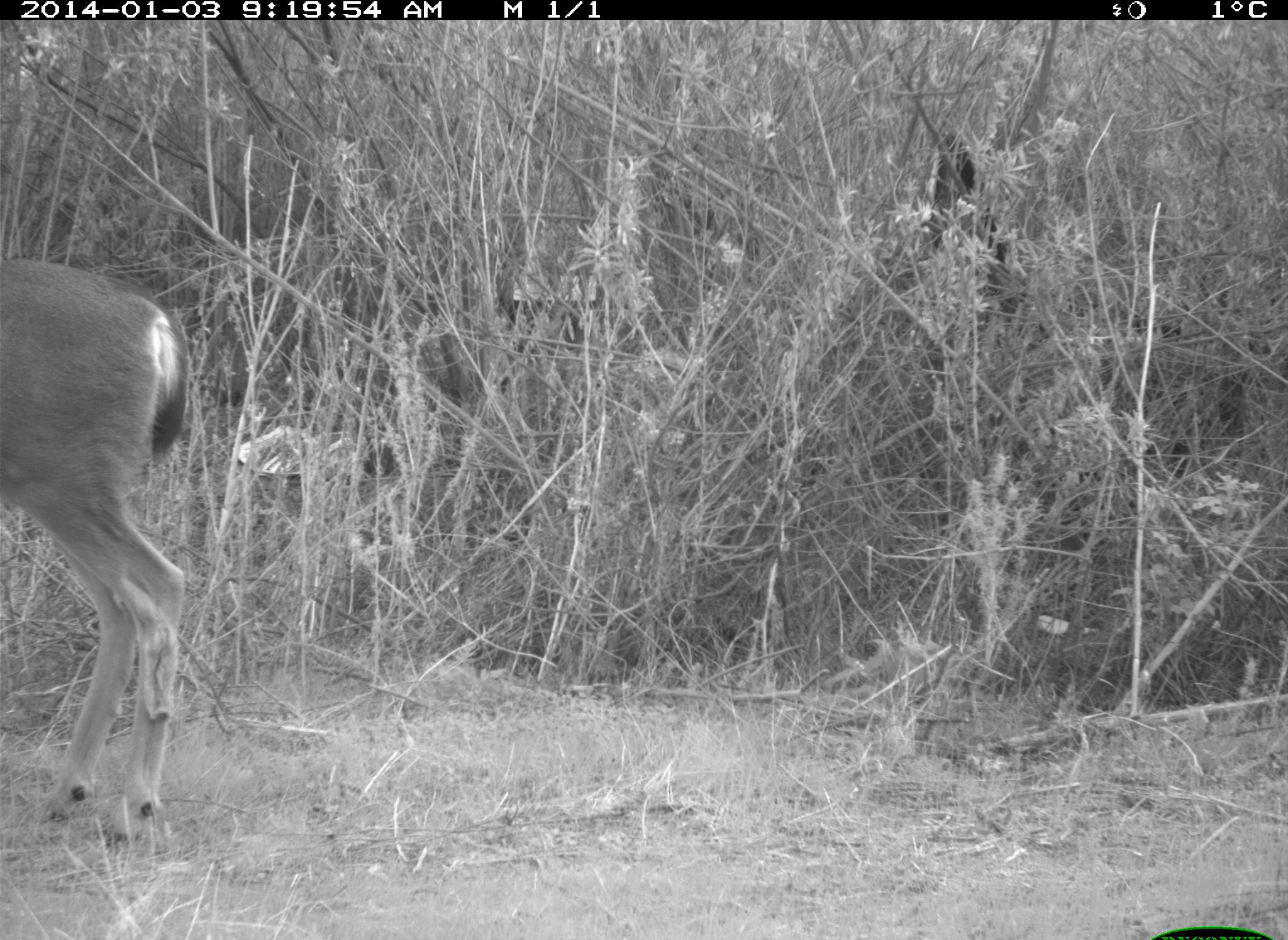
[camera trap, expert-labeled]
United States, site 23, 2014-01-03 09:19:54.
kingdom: Animalia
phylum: Chordata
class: Mammalia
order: Artiodactyla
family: Cervidae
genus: Odocoileus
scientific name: Odocoileus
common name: deer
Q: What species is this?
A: Deer (Odocoileus).